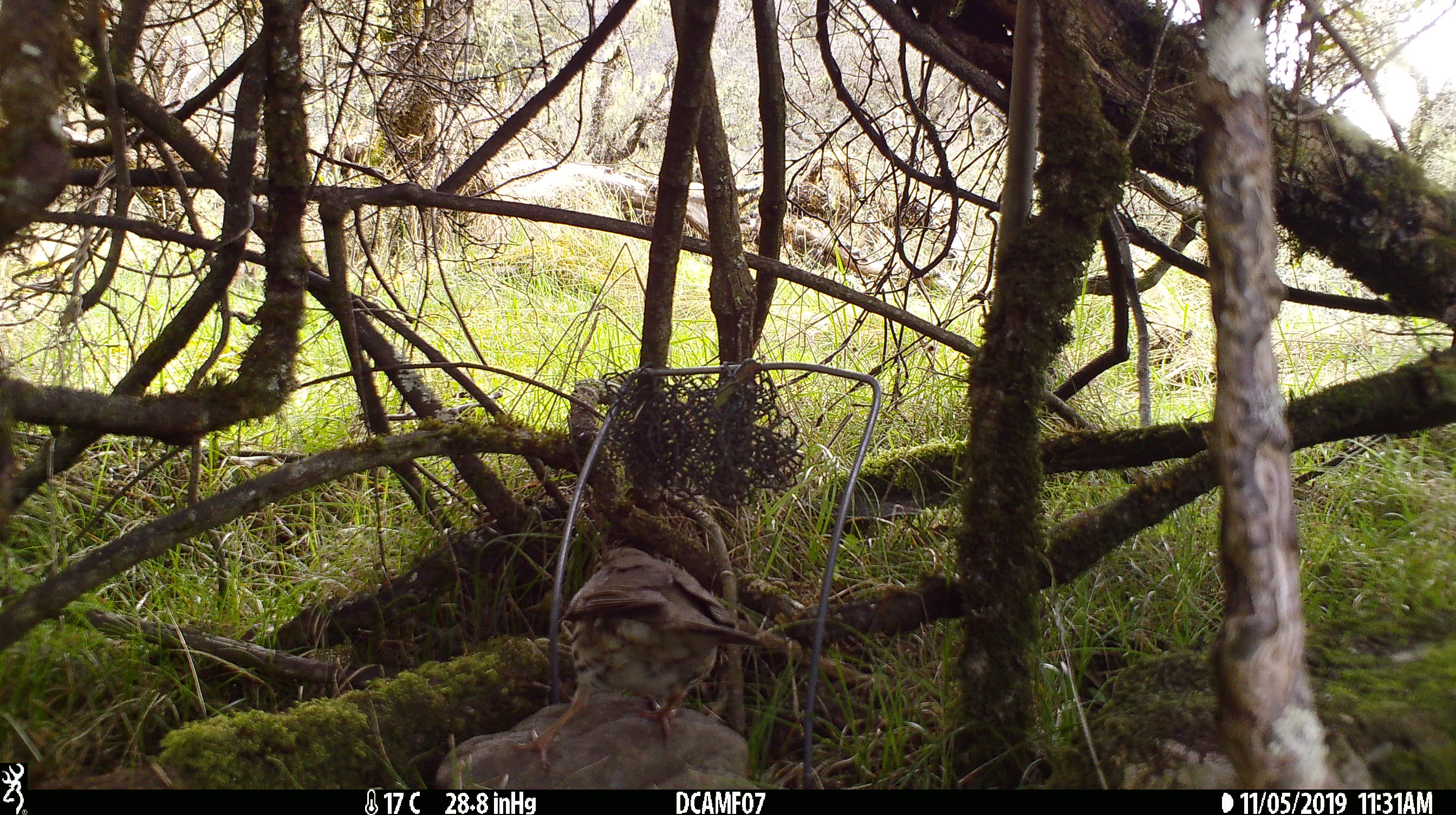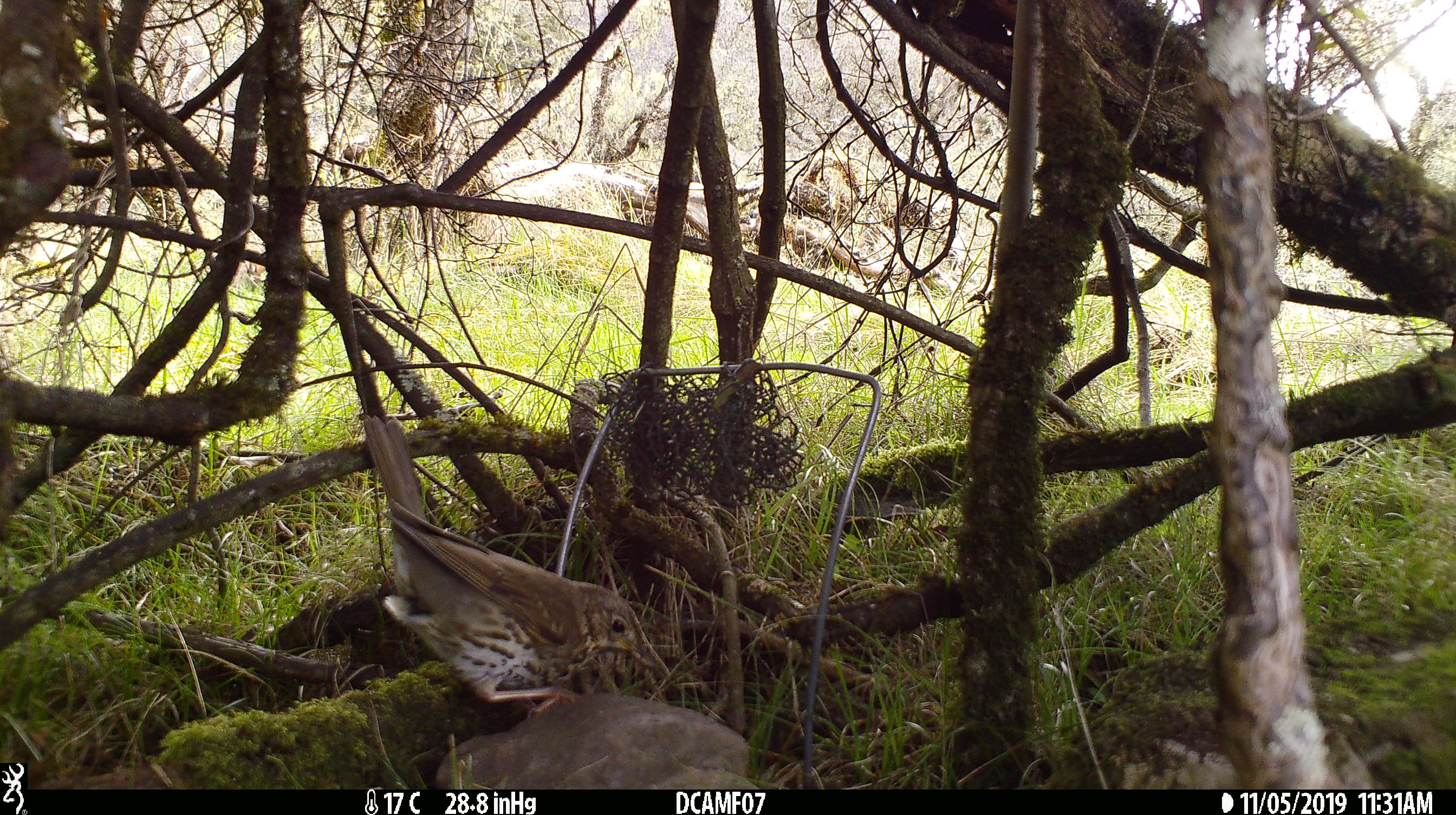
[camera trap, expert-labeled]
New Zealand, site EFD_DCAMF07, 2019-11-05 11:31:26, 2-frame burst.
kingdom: Animalia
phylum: Chordata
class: Aves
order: Passeriformes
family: Turdidae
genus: Turdus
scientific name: Turdus philomelos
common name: song thrush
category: thrush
Thrush (song thrush) (Turdus philomelos).